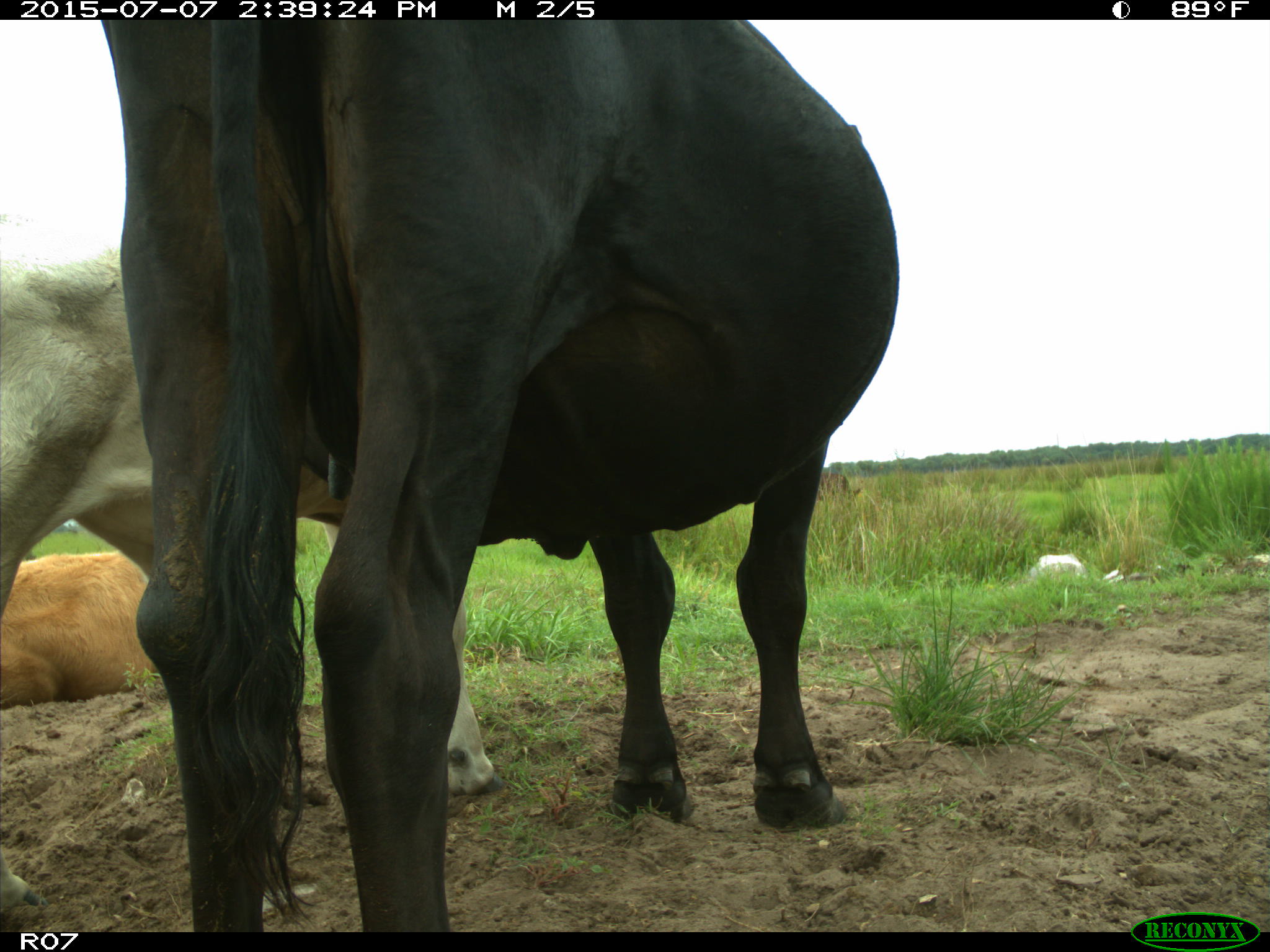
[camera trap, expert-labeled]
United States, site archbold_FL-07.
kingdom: Animalia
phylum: Chordata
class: Mammalia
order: Artiodactyla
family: Bovidae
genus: Bos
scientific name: Bos taurus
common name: domestic cow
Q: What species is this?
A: Bos taurus (domestic cow).